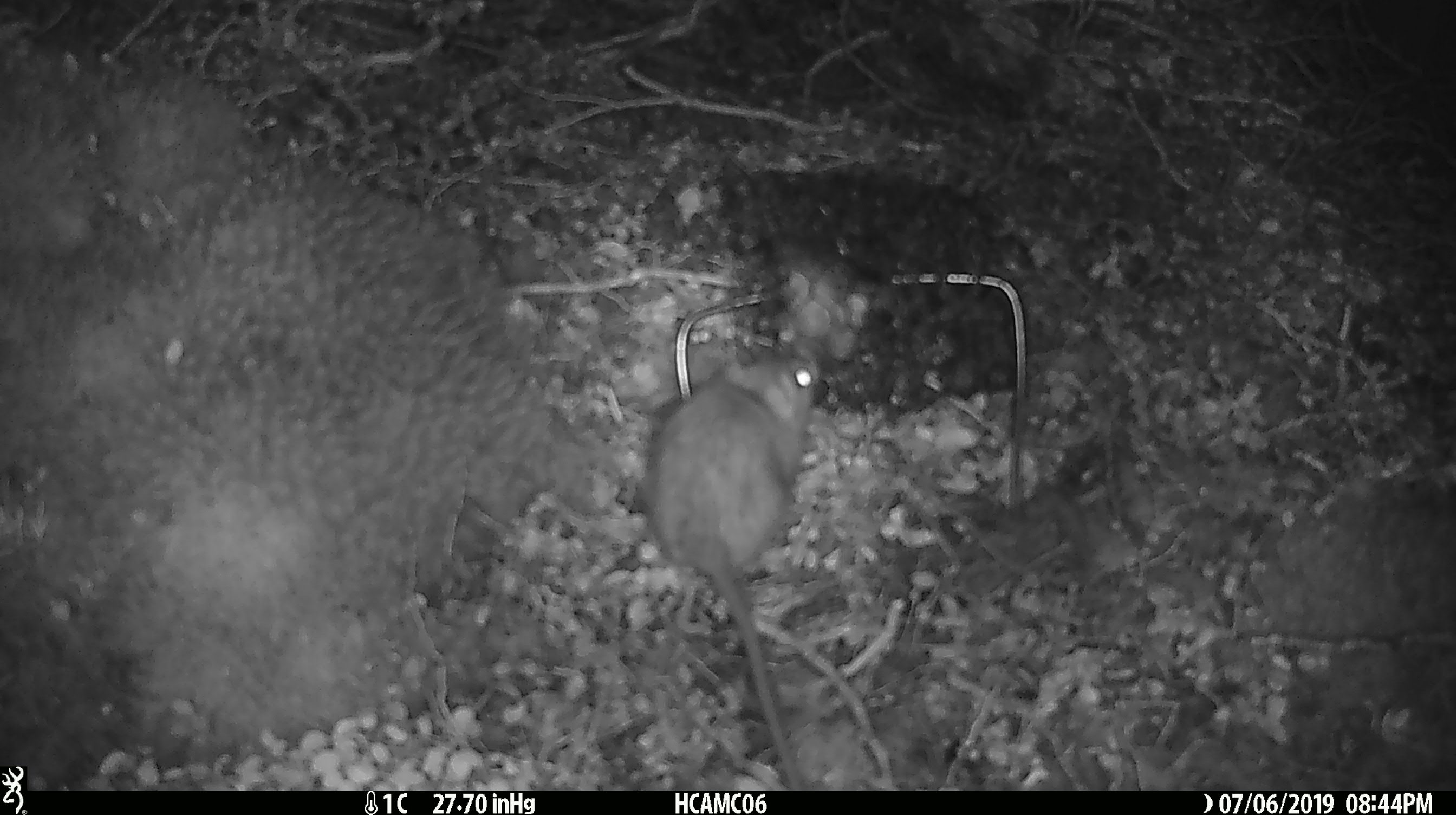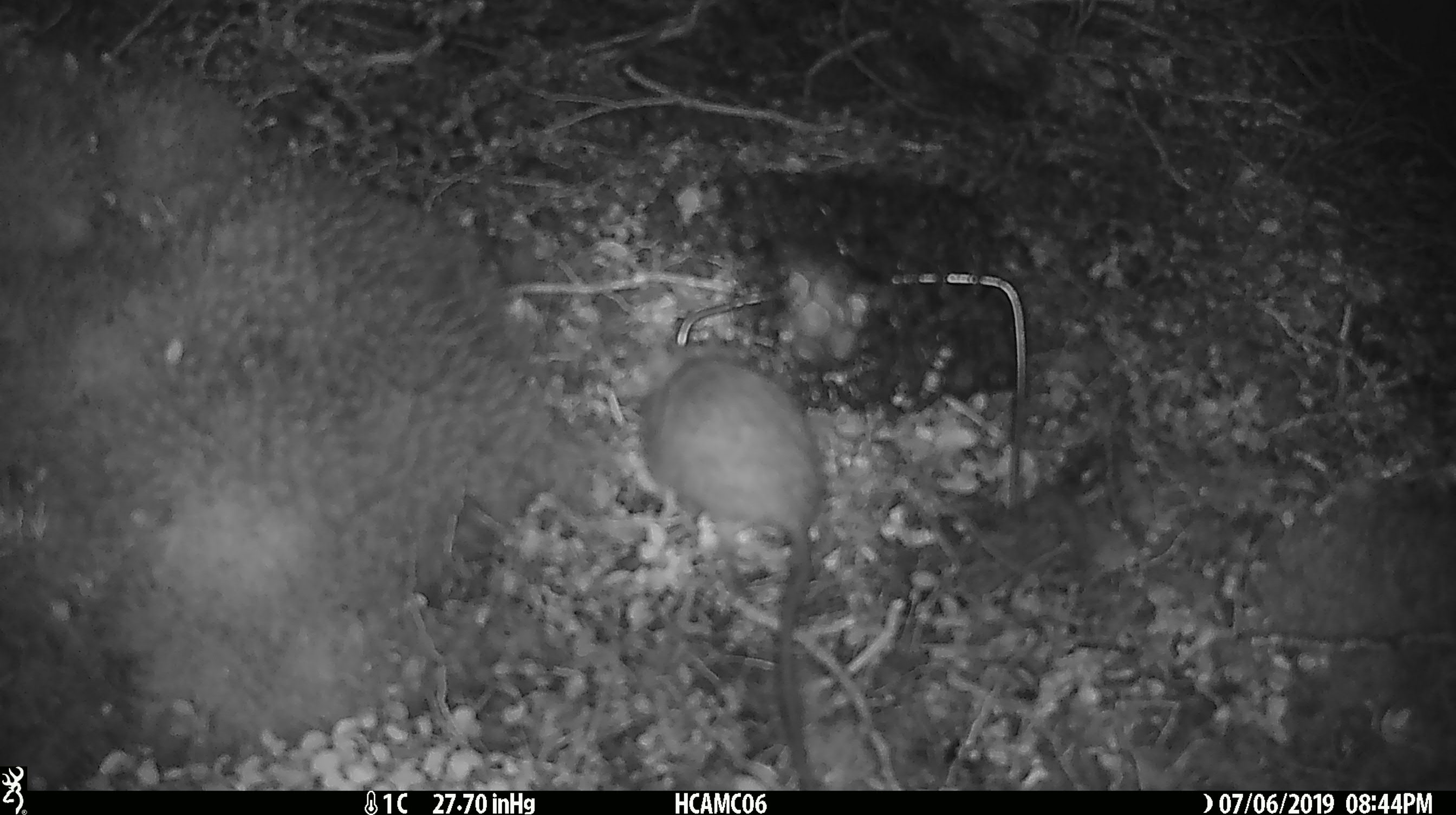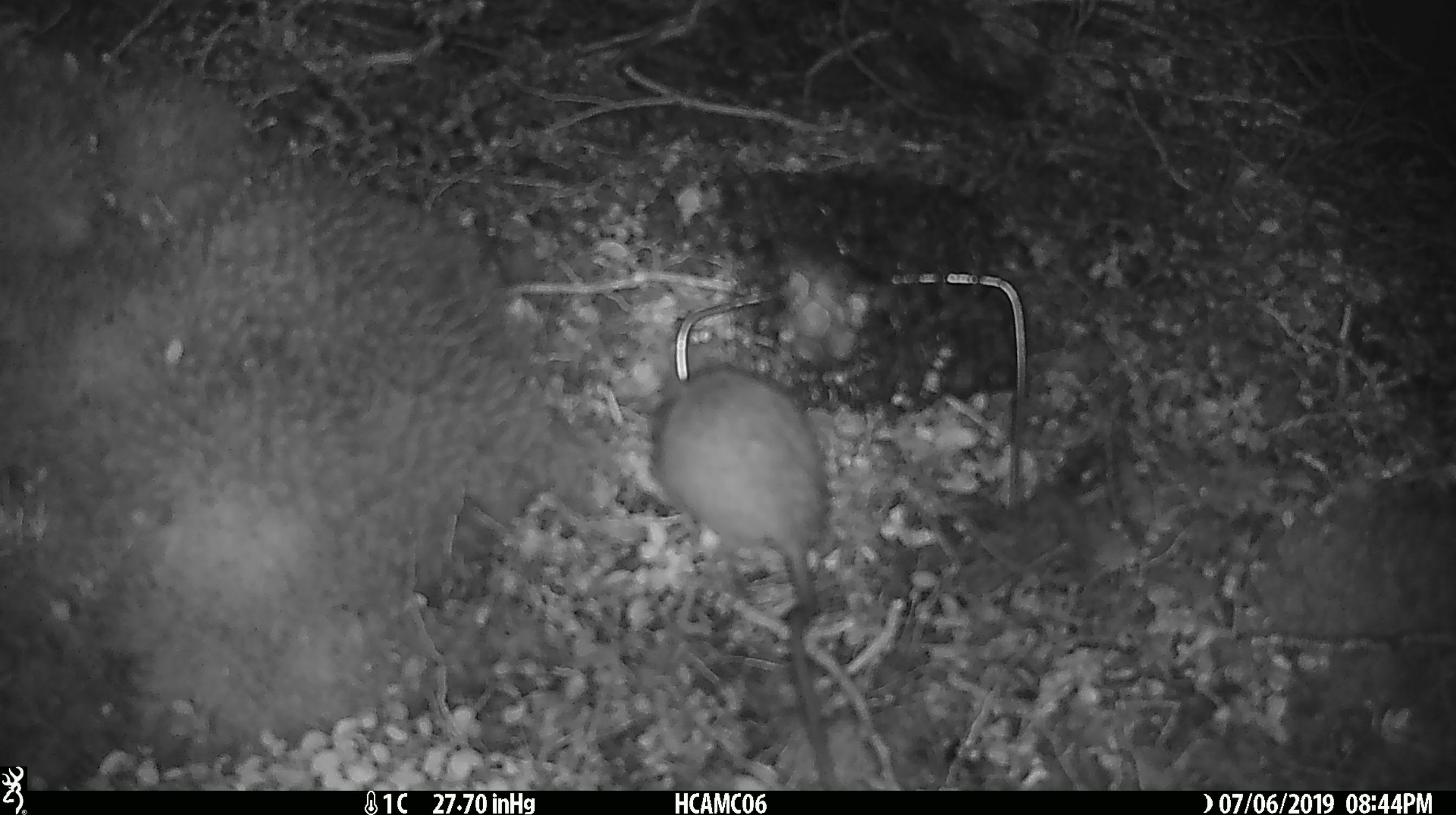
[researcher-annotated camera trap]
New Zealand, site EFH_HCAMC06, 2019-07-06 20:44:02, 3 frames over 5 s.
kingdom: Animalia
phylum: Chordata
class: Mammalia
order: Rodentia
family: Muridae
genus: Rattus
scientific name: Rattus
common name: rat